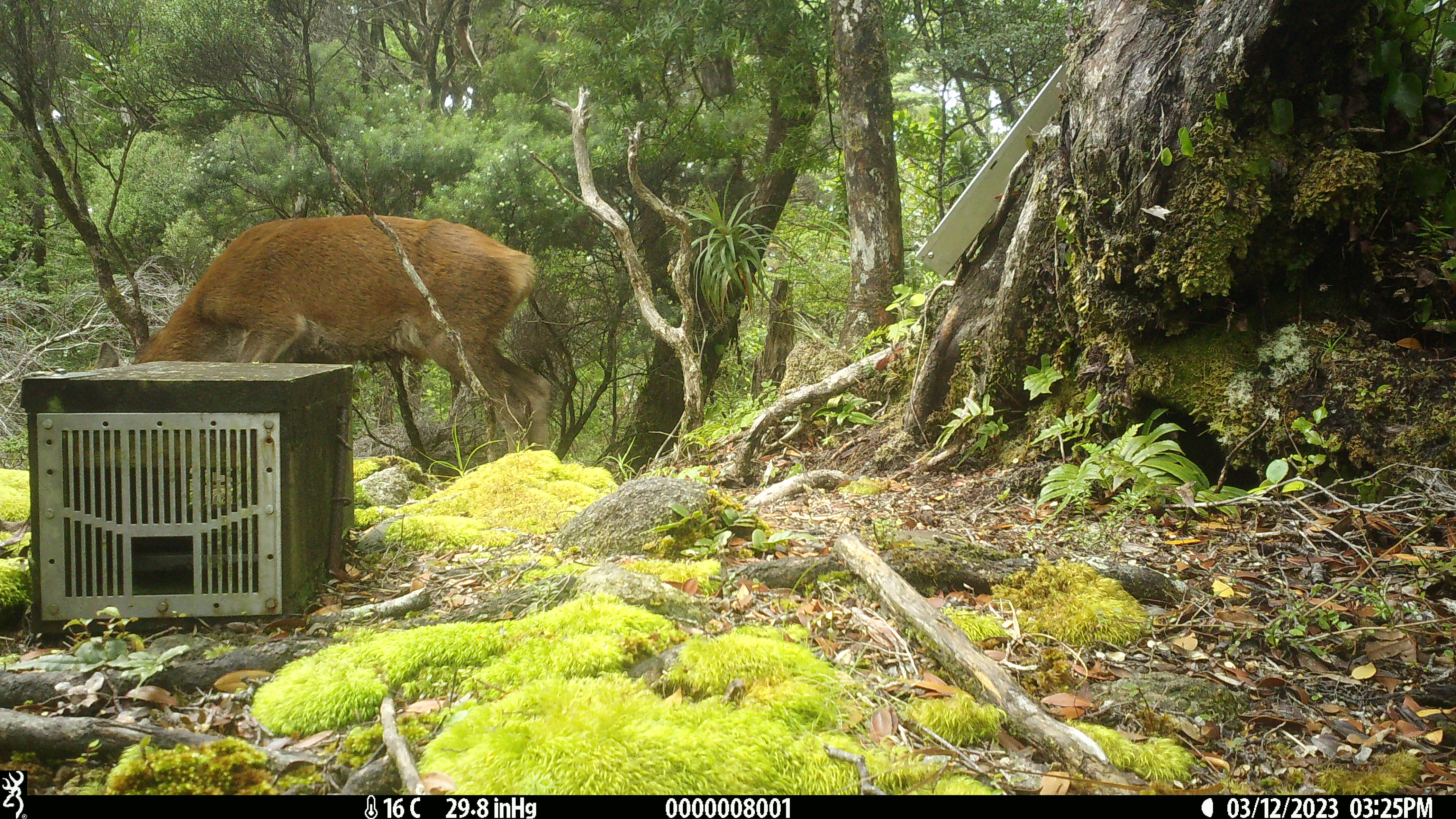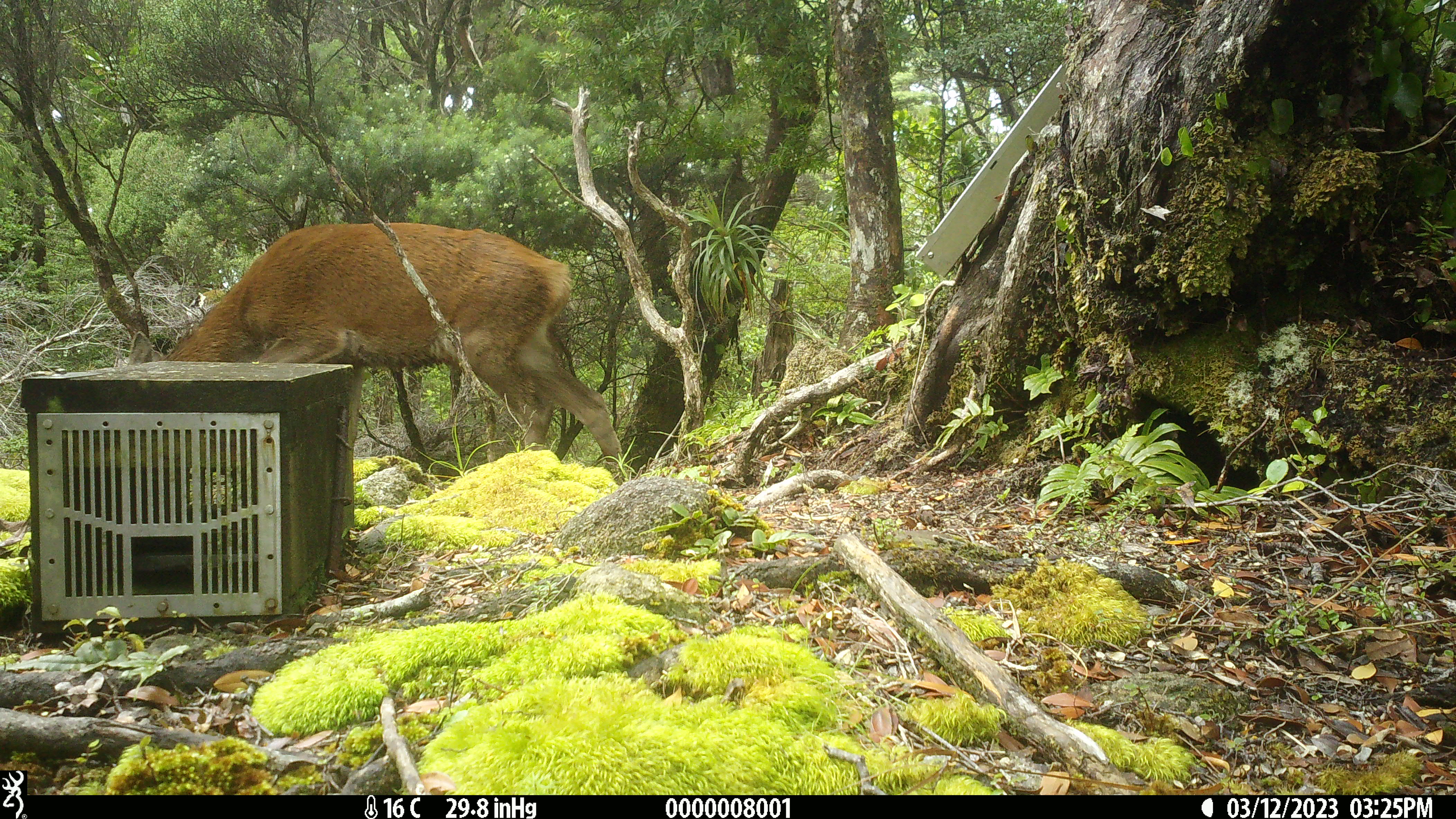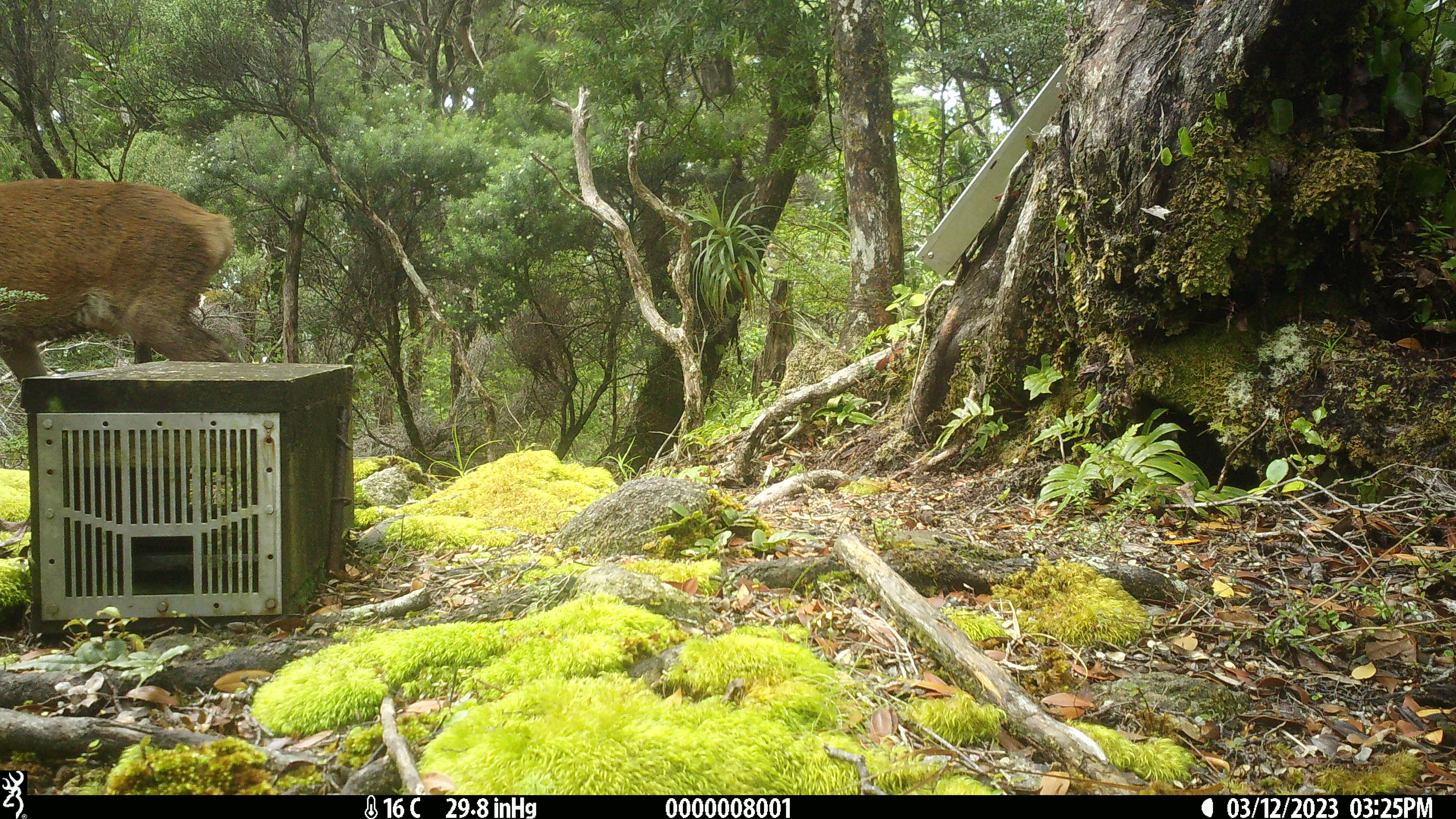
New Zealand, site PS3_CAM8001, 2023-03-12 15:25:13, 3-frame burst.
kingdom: Animalia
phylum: Chordata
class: Mammalia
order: Artiodactyla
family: Cervidae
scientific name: Cervidae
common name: deer